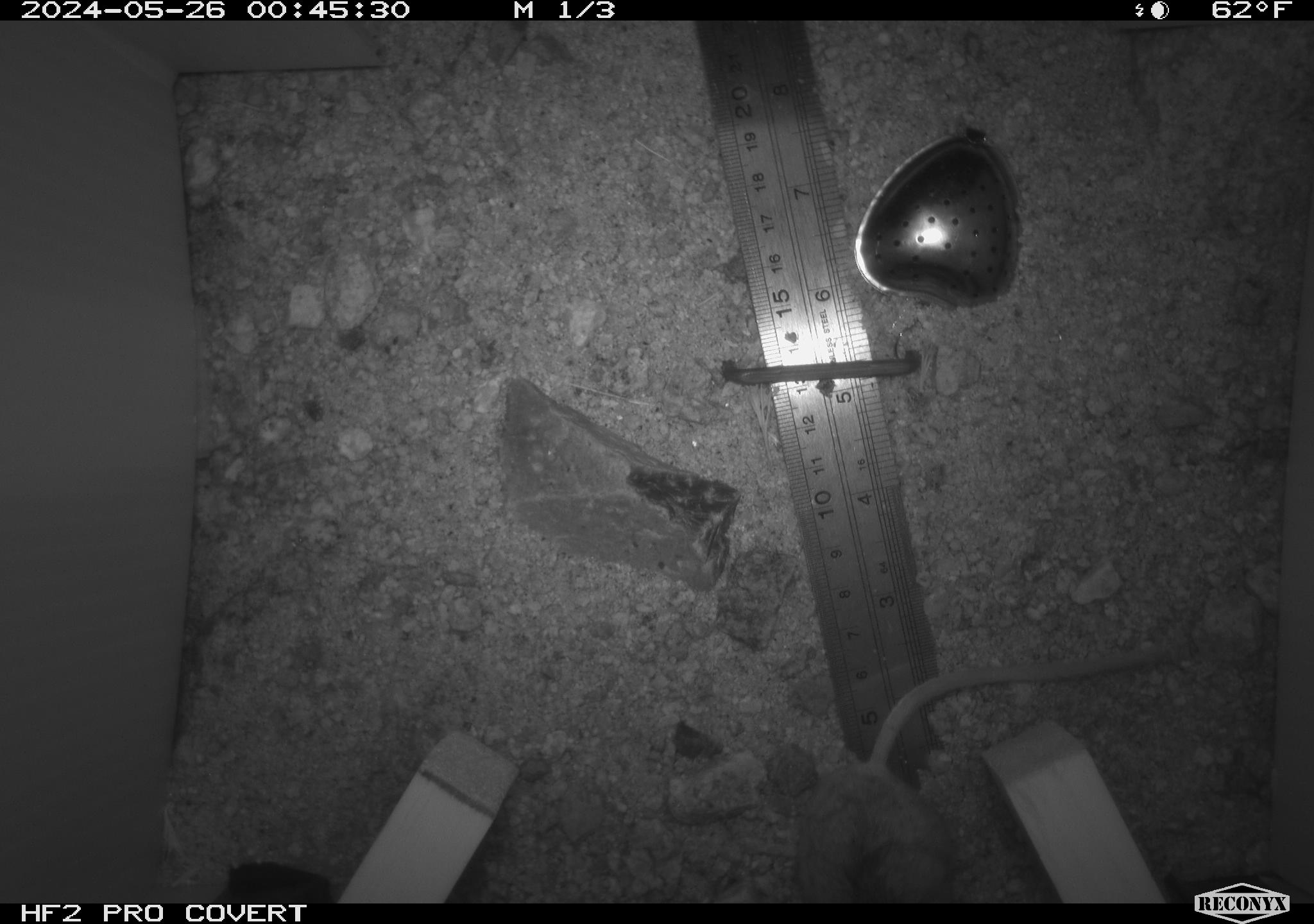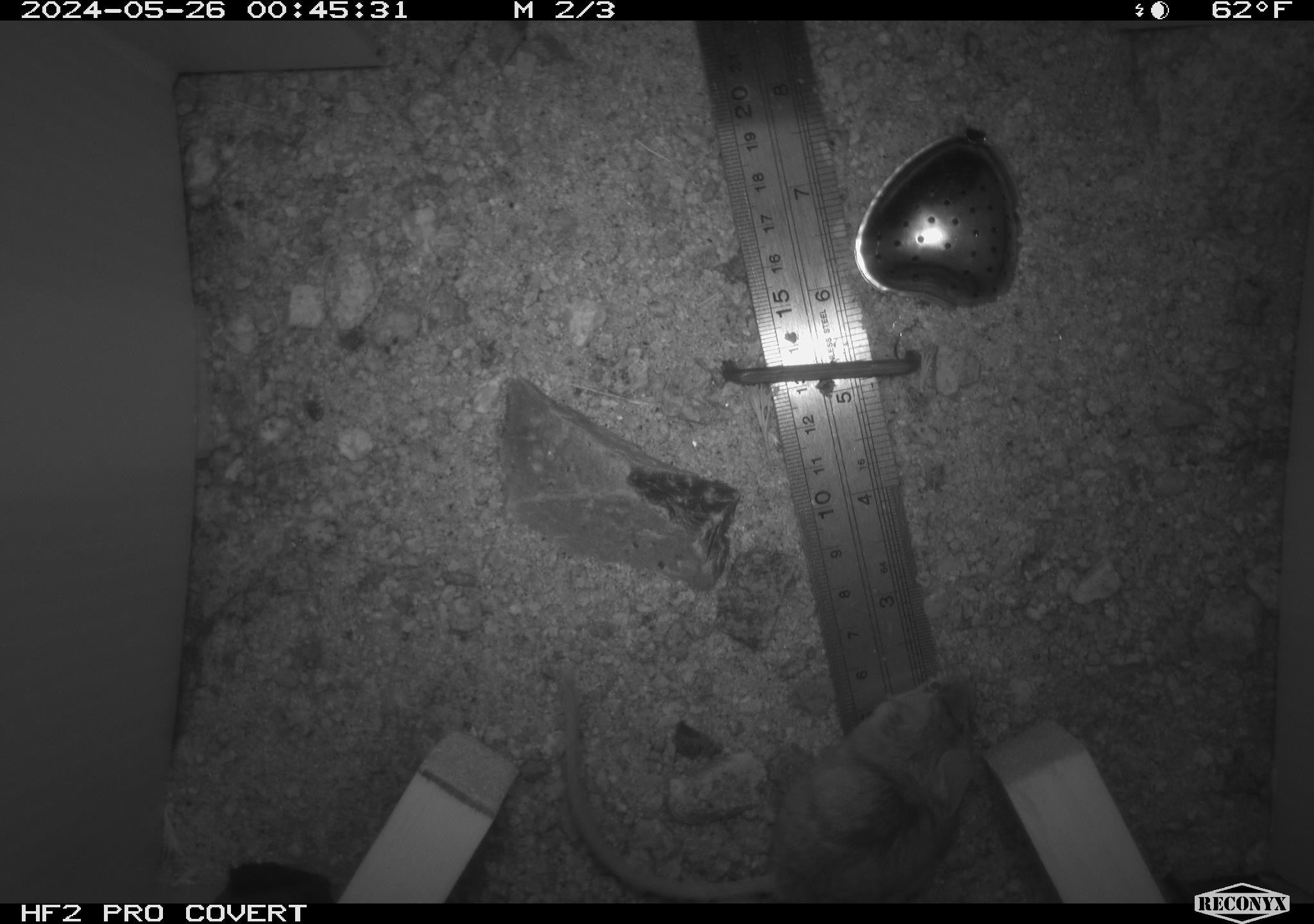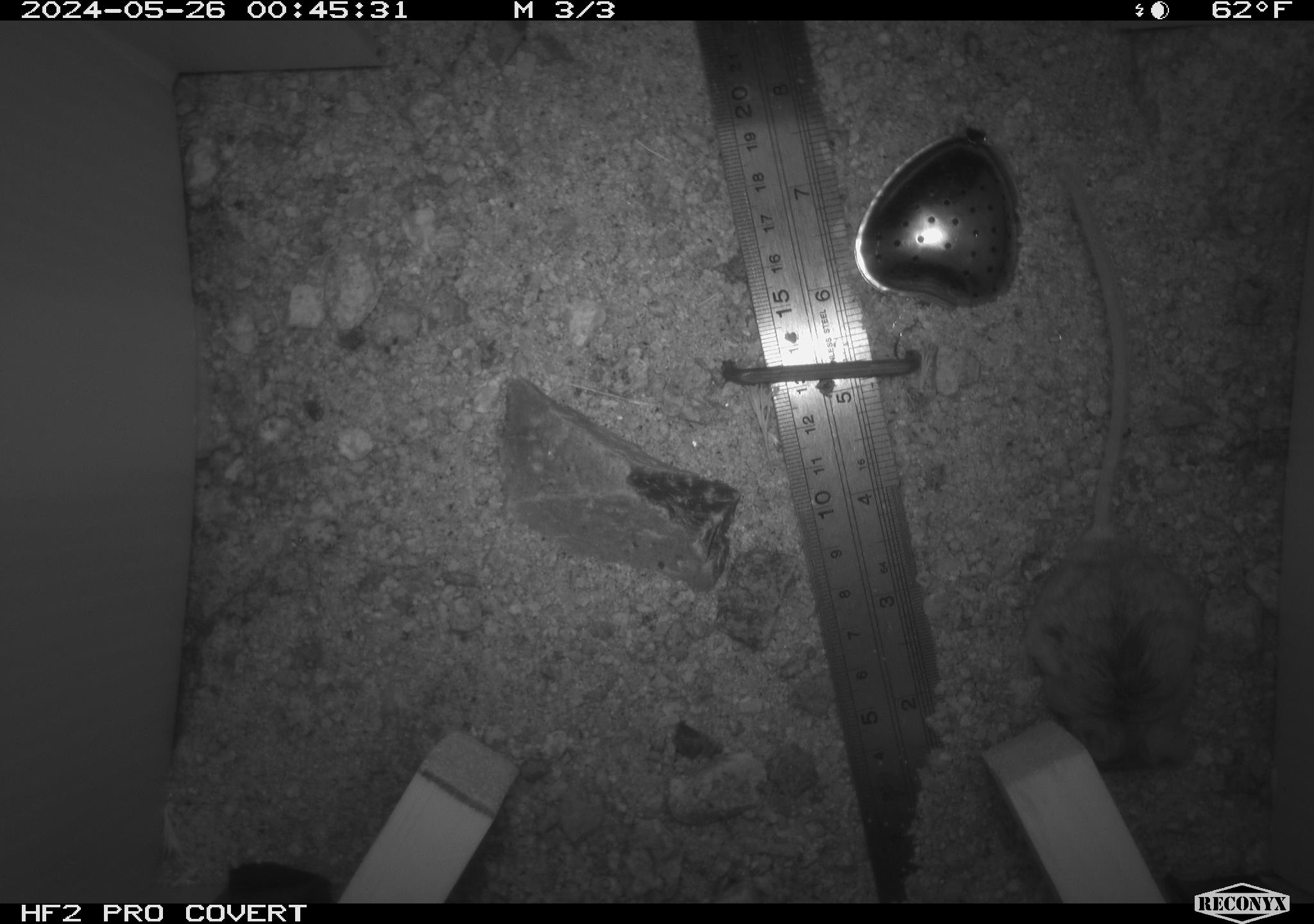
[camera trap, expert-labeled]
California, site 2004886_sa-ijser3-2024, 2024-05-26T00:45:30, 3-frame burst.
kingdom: Animalia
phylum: Chordata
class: Mammalia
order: Rodentia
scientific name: Rodentia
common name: mouse species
Mouse species (Rodentia).